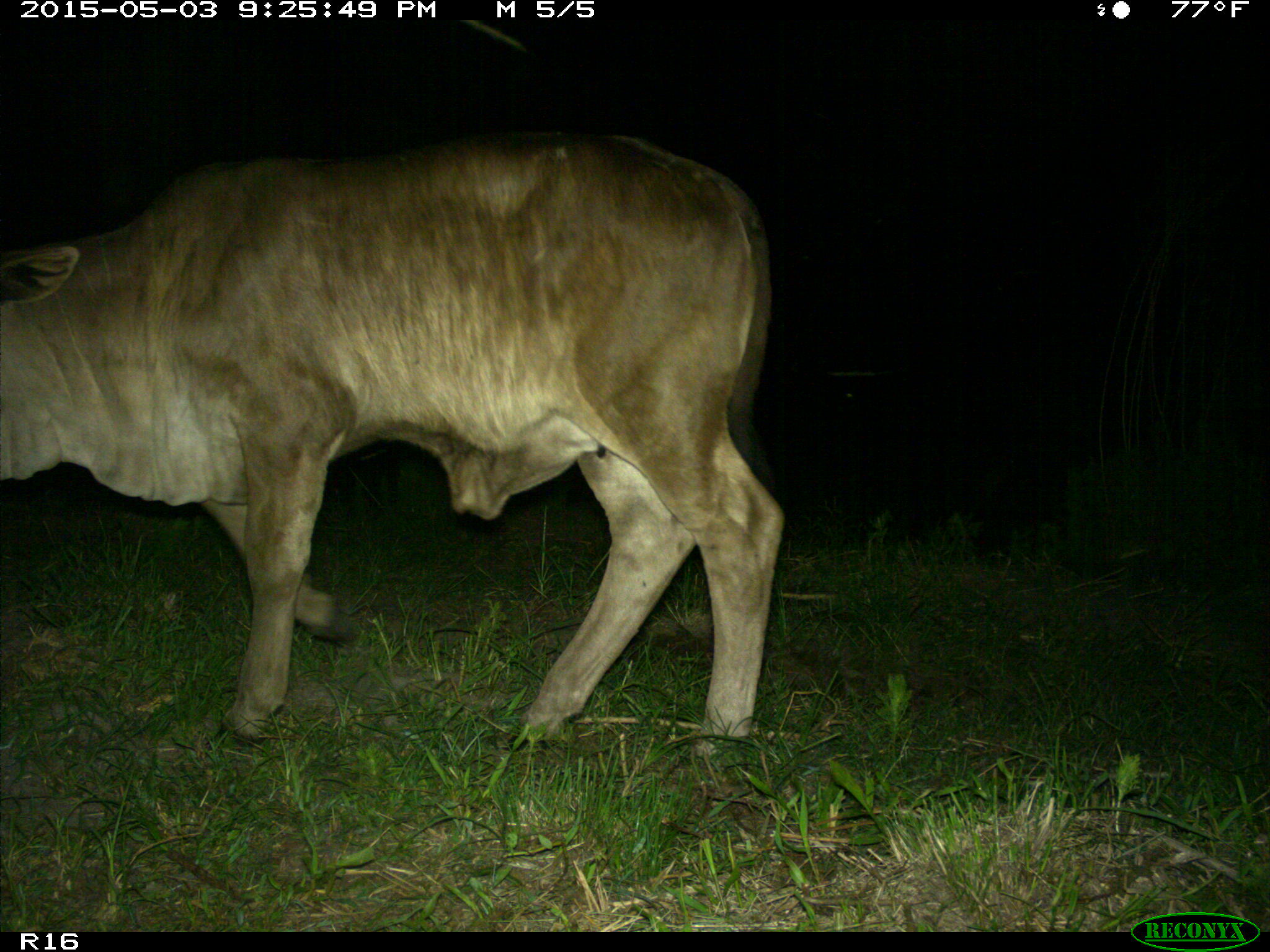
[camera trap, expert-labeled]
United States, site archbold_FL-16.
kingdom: Animalia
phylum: Chordata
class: Mammalia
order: Artiodactyla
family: Bovidae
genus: Bos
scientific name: Bos taurus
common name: domestic cow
Bos taurus (domestic cow).